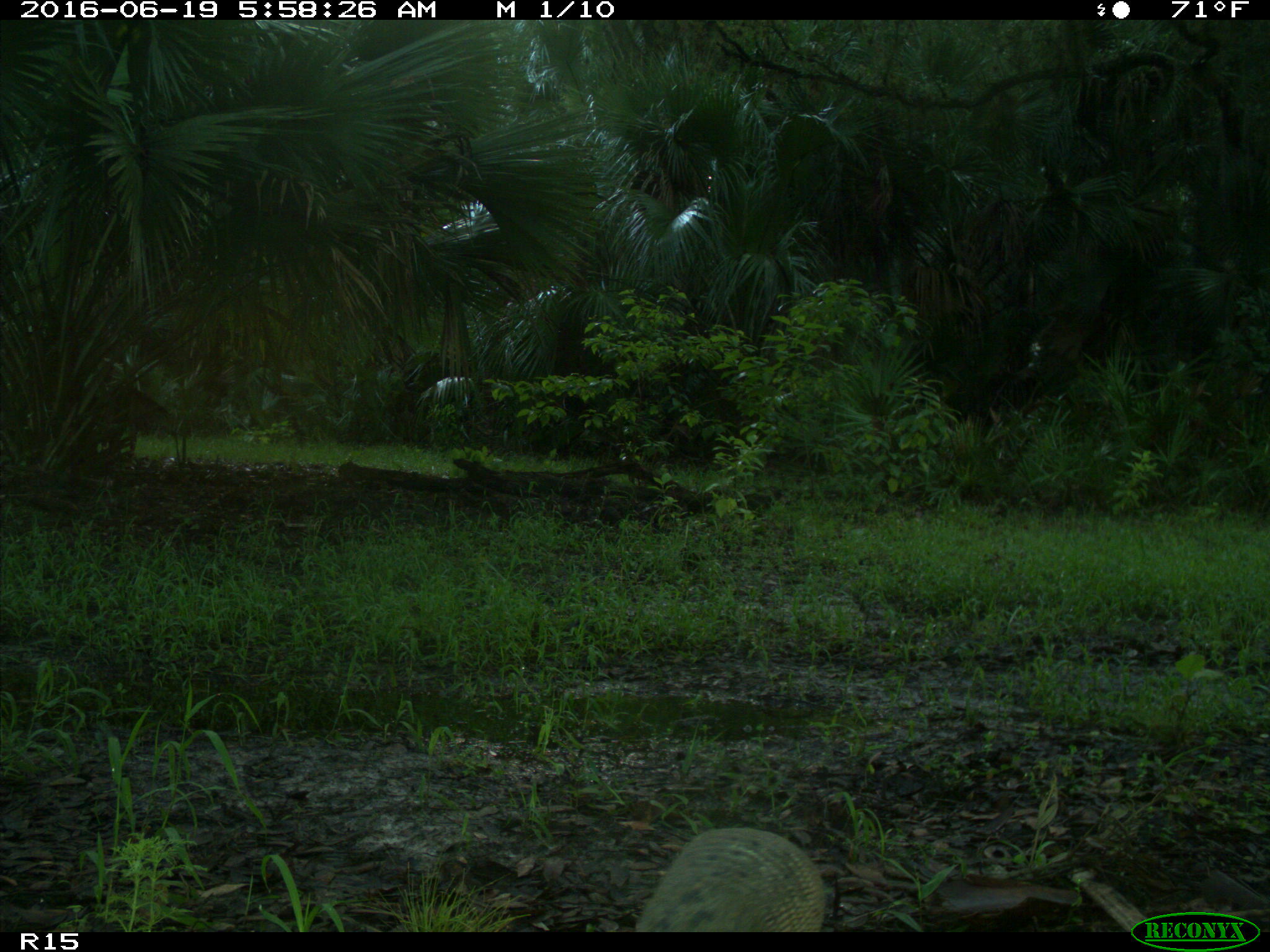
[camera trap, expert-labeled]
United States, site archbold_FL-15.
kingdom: Animalia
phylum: Chordata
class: Mammalia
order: Cingulata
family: Dasypodidae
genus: Dasypus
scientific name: Dasypus novemcinctus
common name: nine-banded armadillo